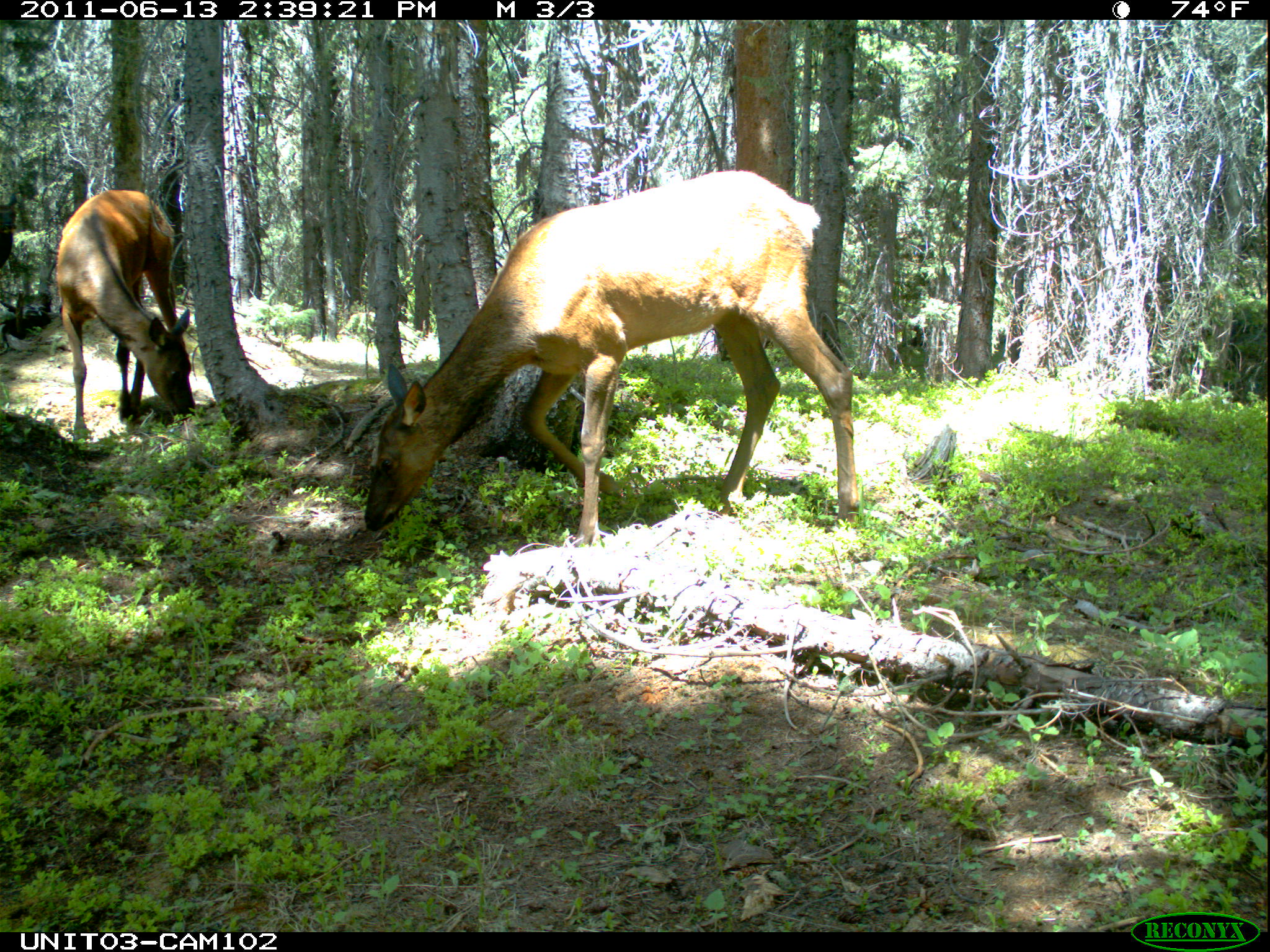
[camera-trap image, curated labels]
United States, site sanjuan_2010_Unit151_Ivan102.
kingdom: Animalia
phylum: Chordata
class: Mammalia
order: Artiodactyla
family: Cervidae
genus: Cervus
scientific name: Cervus elaphus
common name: red deer